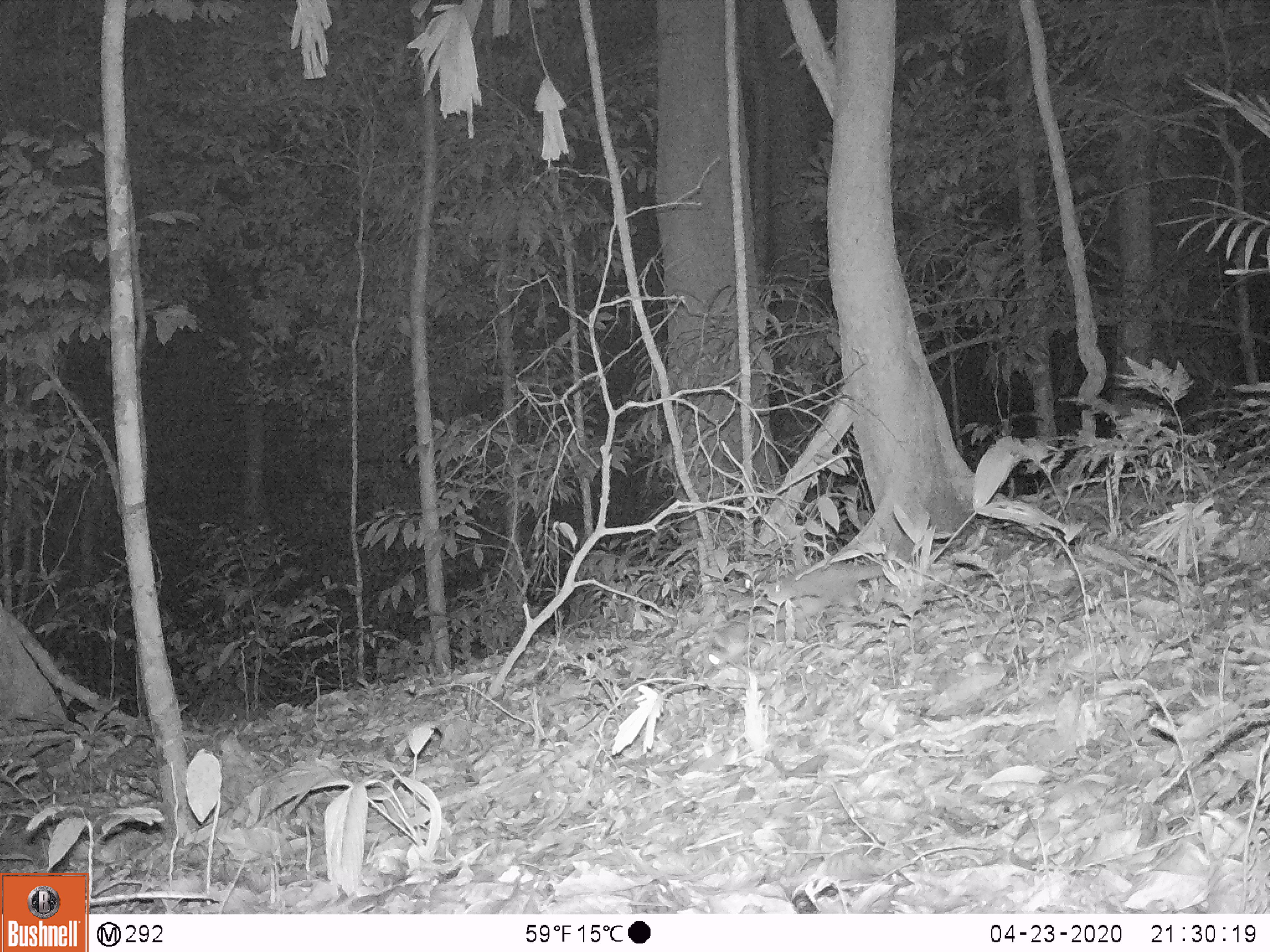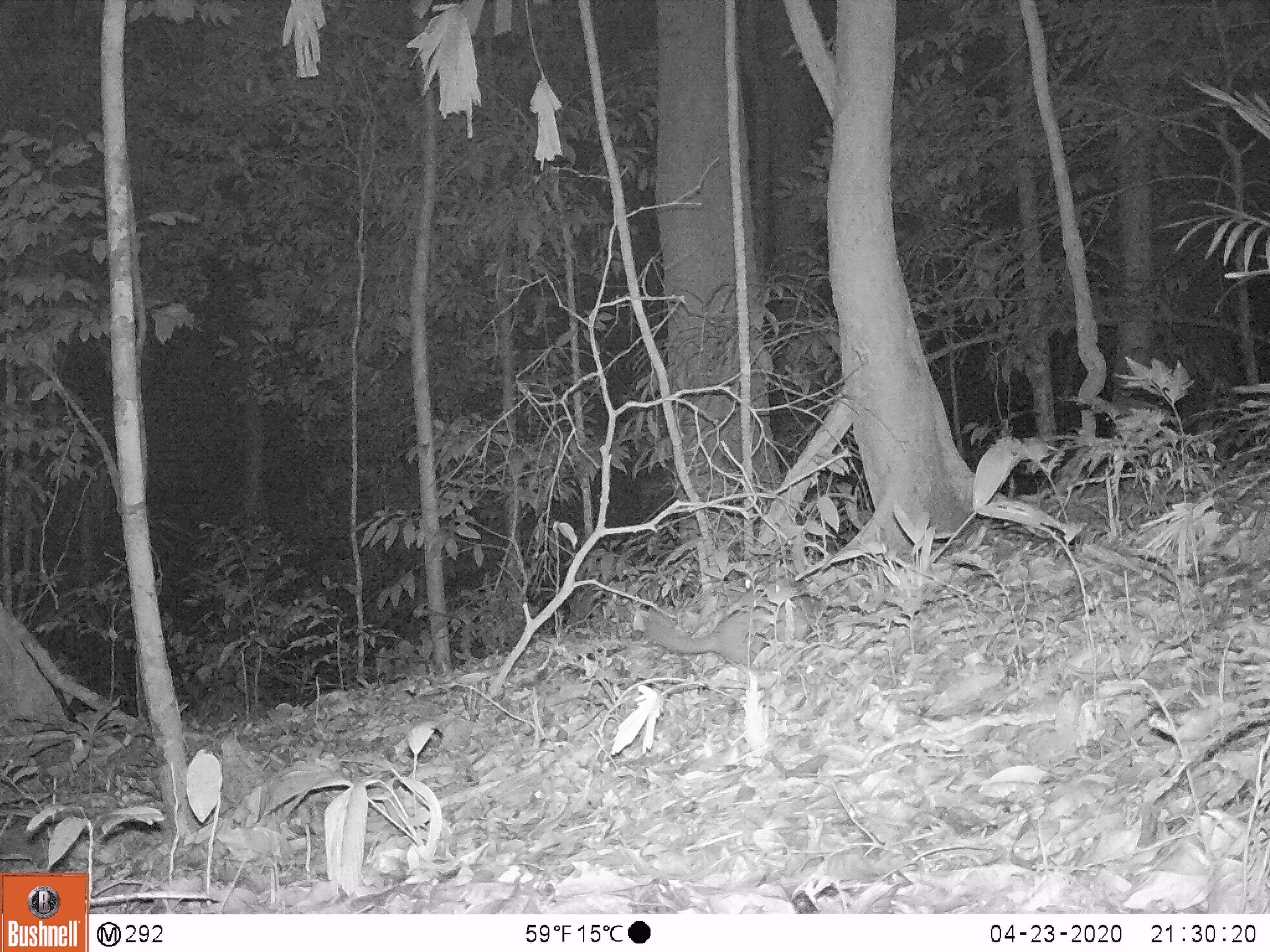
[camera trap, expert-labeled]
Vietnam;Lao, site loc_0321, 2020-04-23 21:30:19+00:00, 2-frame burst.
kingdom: Animalia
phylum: Chordata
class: Mammalia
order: Carnivora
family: Mustelidae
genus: Melogale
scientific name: Melogale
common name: ferret badger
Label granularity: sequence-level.